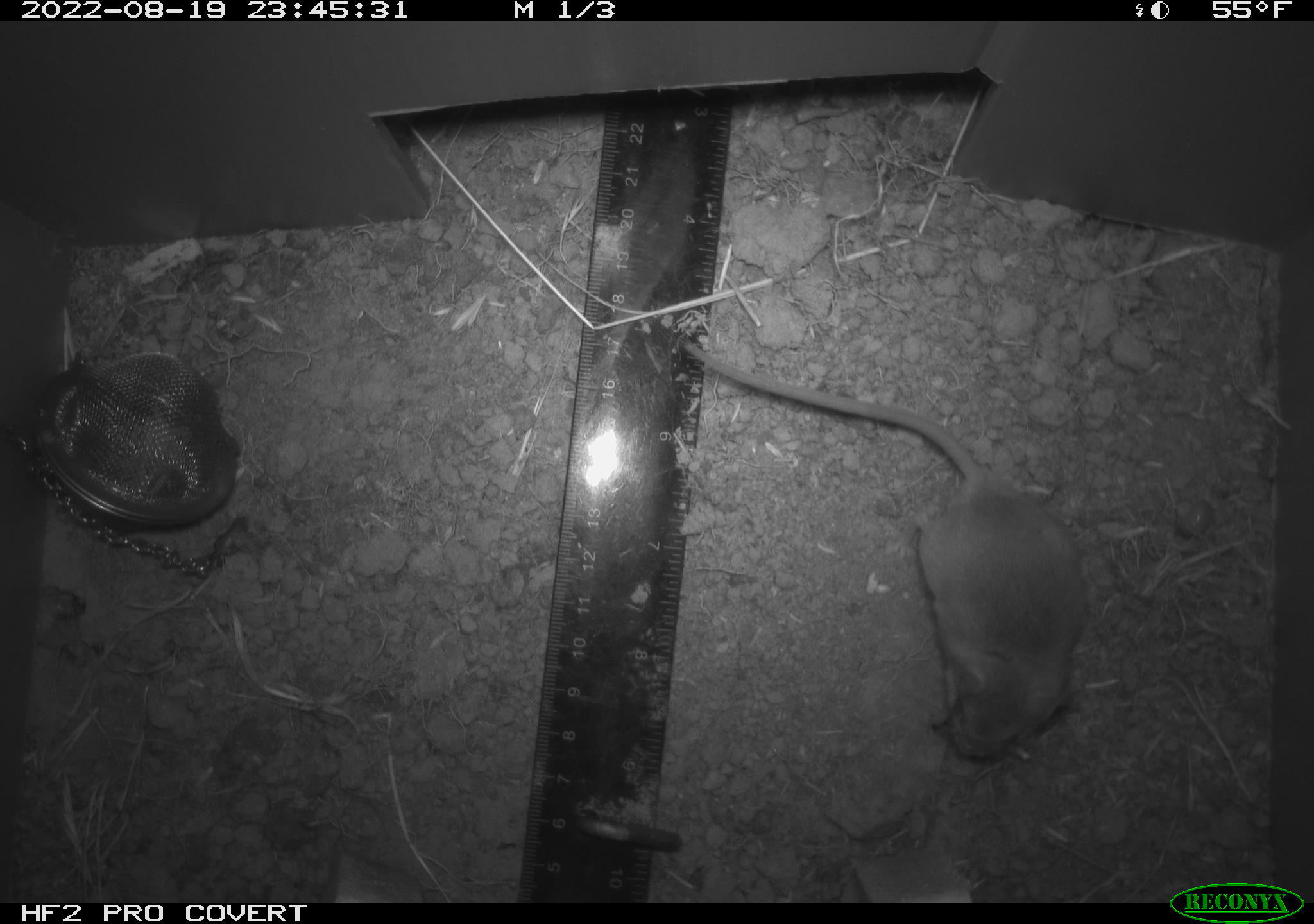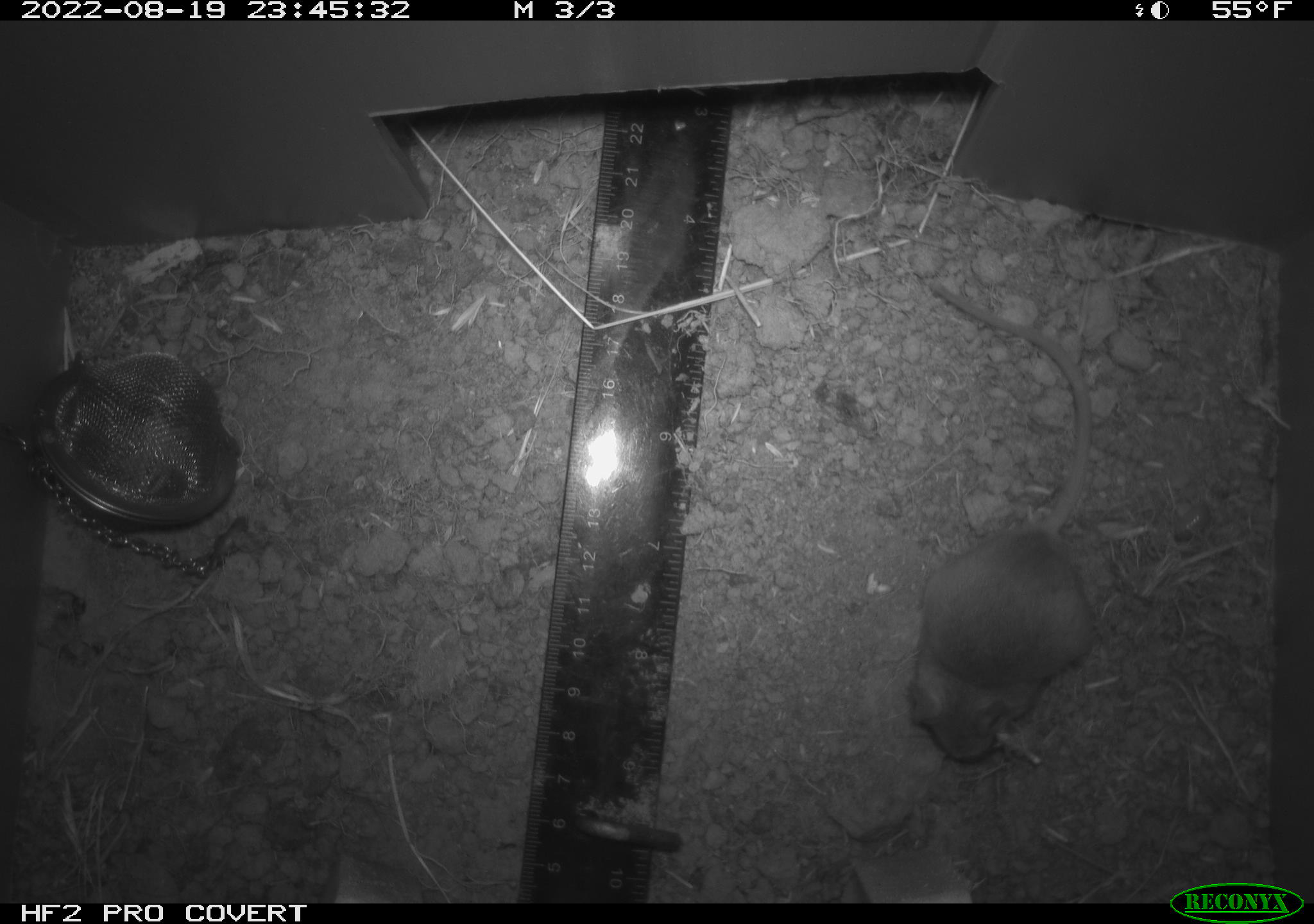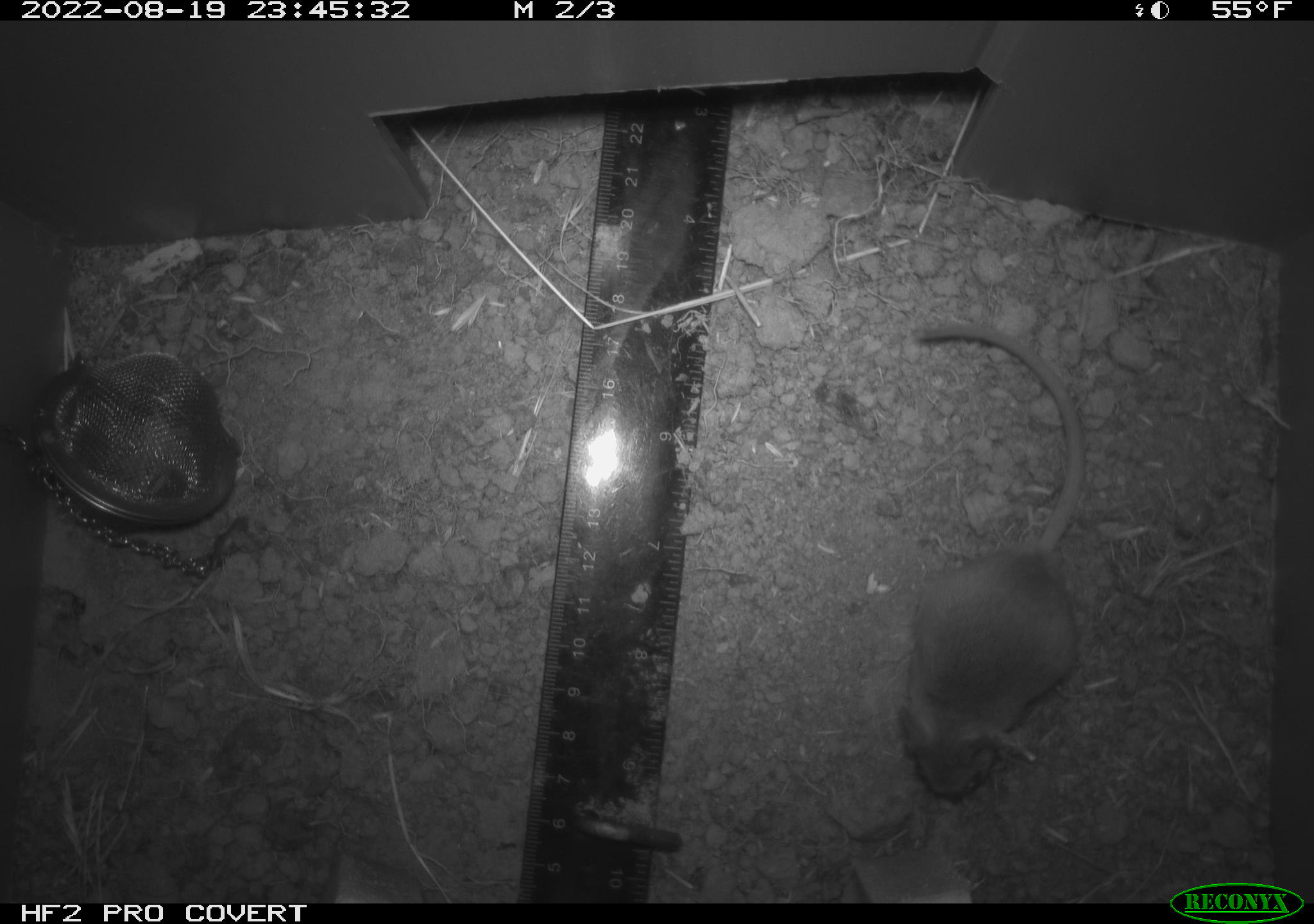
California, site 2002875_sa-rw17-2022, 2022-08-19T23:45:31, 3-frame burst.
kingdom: Animalia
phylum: Chordata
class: Mammalia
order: Rodentia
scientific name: Rodentia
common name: mouse species